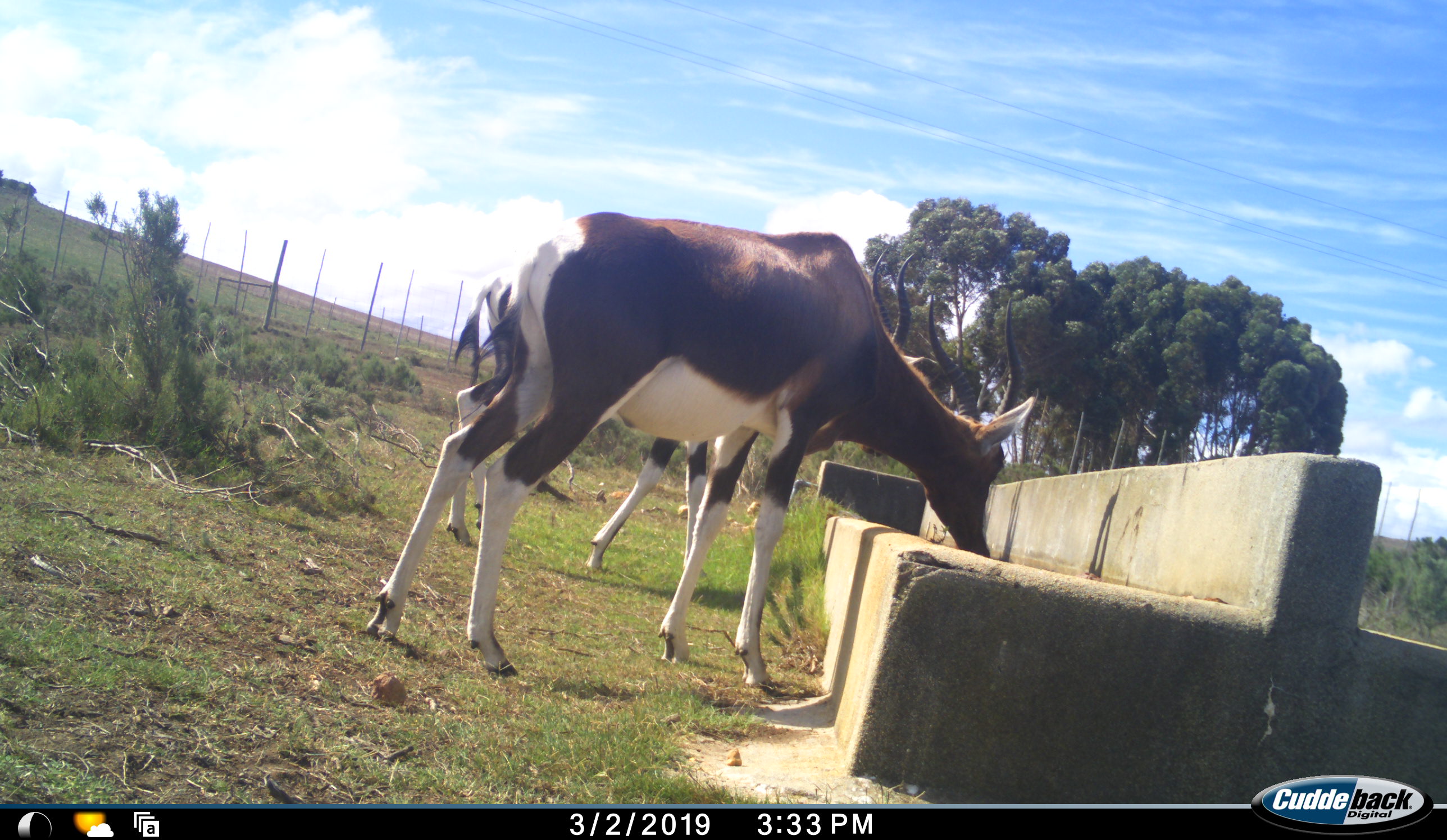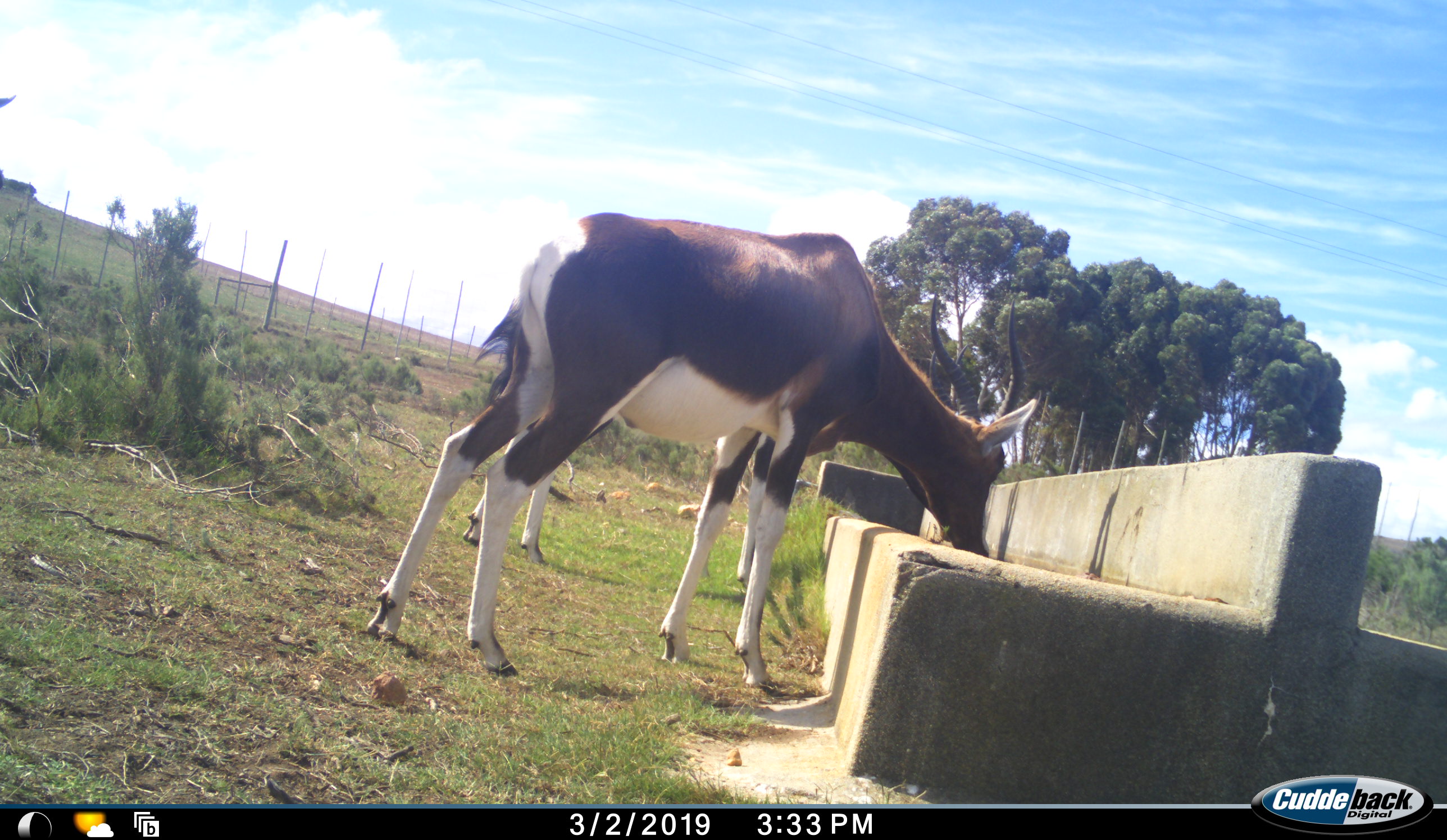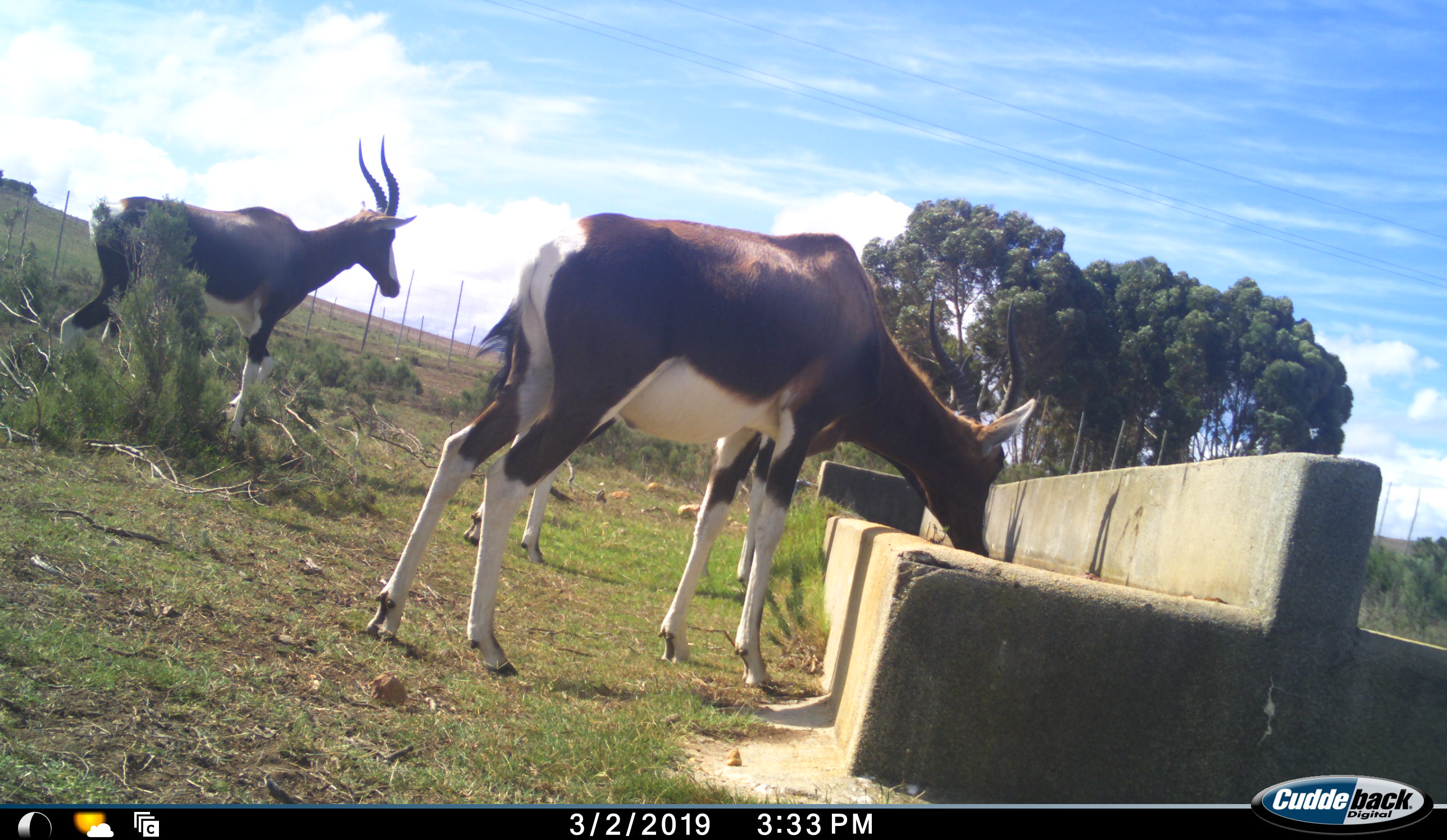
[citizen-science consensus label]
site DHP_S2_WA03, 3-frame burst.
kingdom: Animalia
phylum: Chordata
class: Mammalia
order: Artiodactyla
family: Bovidae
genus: Damaliscus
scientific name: Damaliscus pygargus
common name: bontebok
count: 3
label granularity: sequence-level